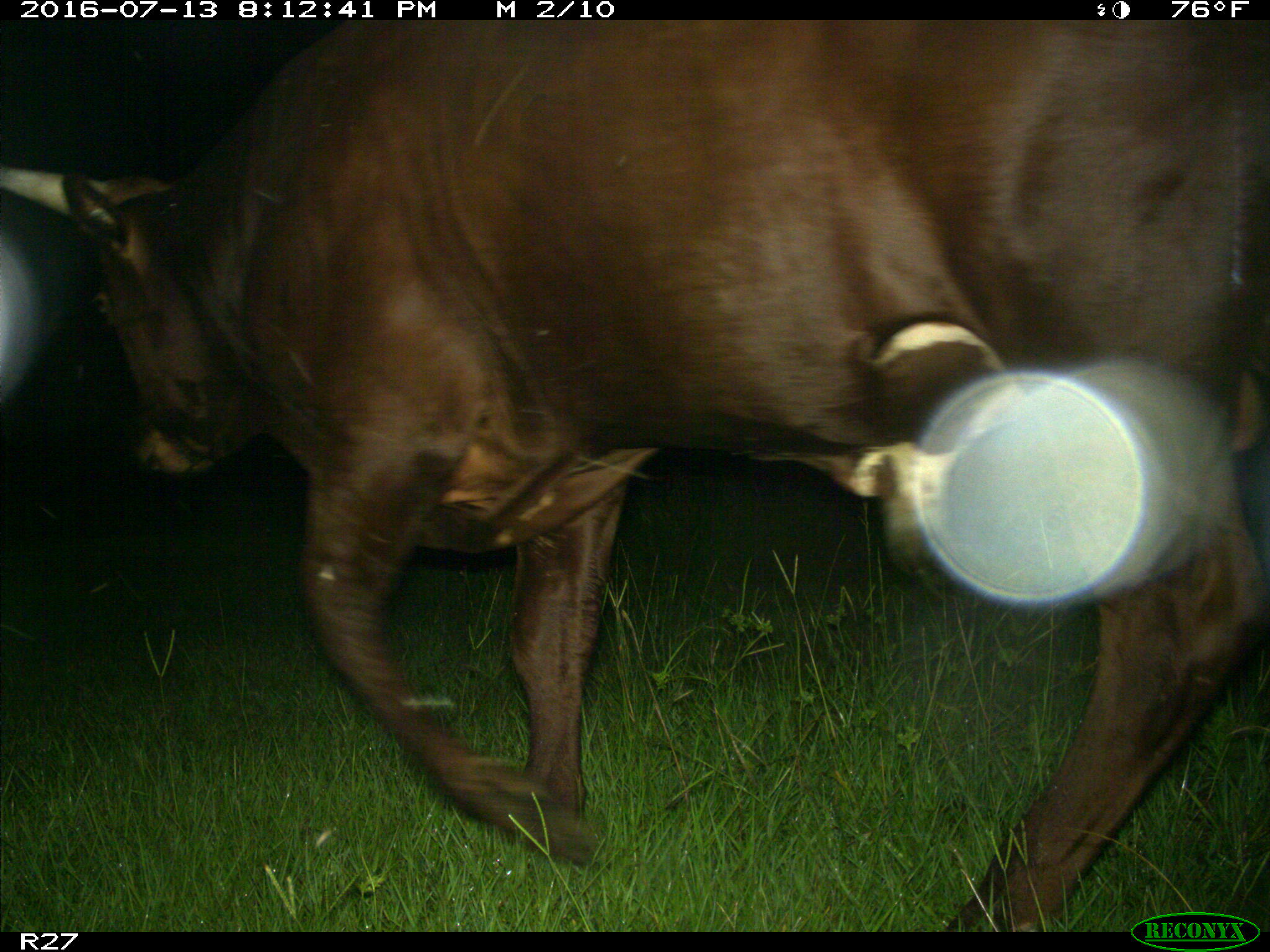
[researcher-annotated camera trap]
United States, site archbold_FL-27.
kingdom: Animalia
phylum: Chordata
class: Mammalia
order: Artiodactyla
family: Bovidae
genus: Bos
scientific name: Bos taurus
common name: domestic cow